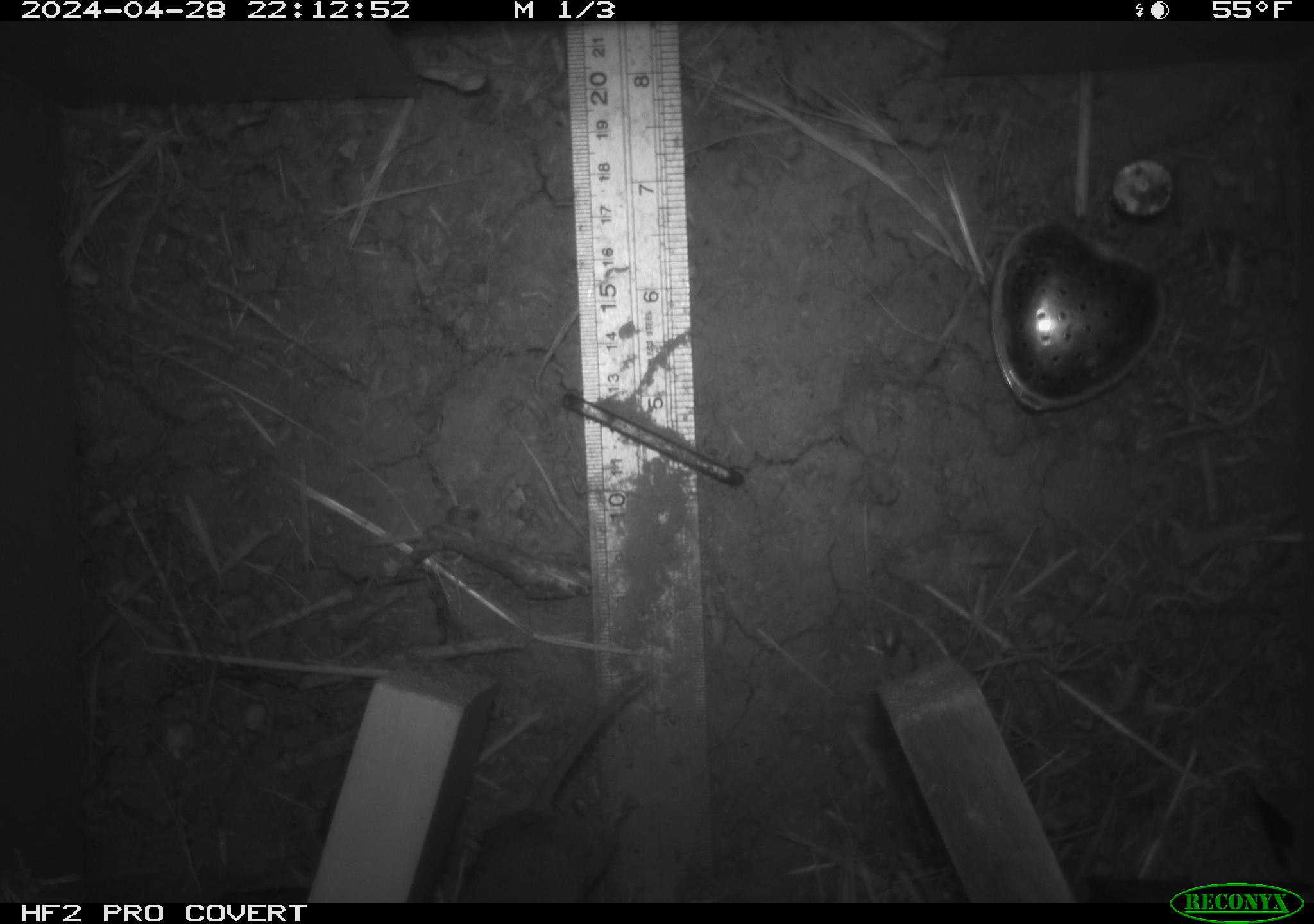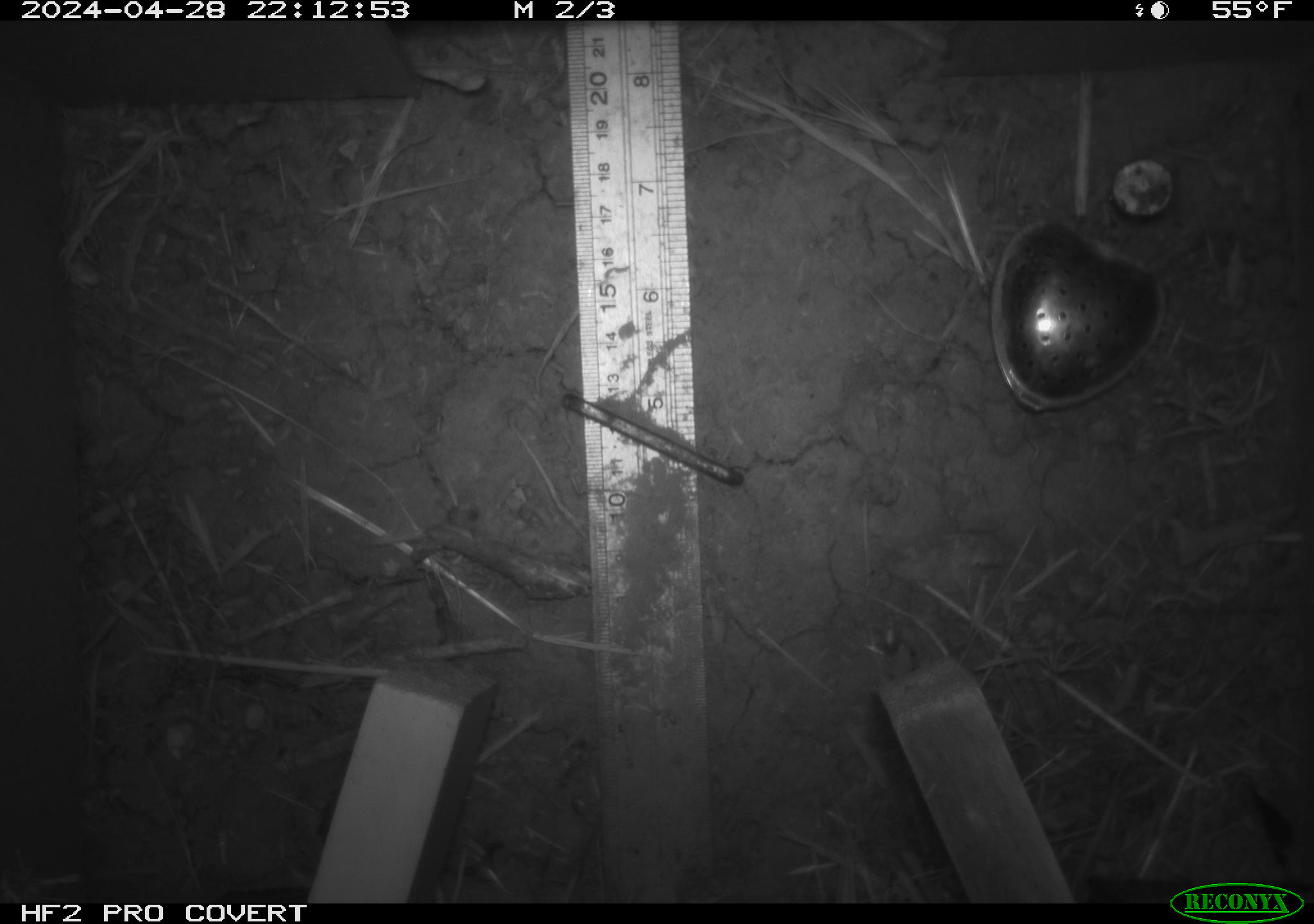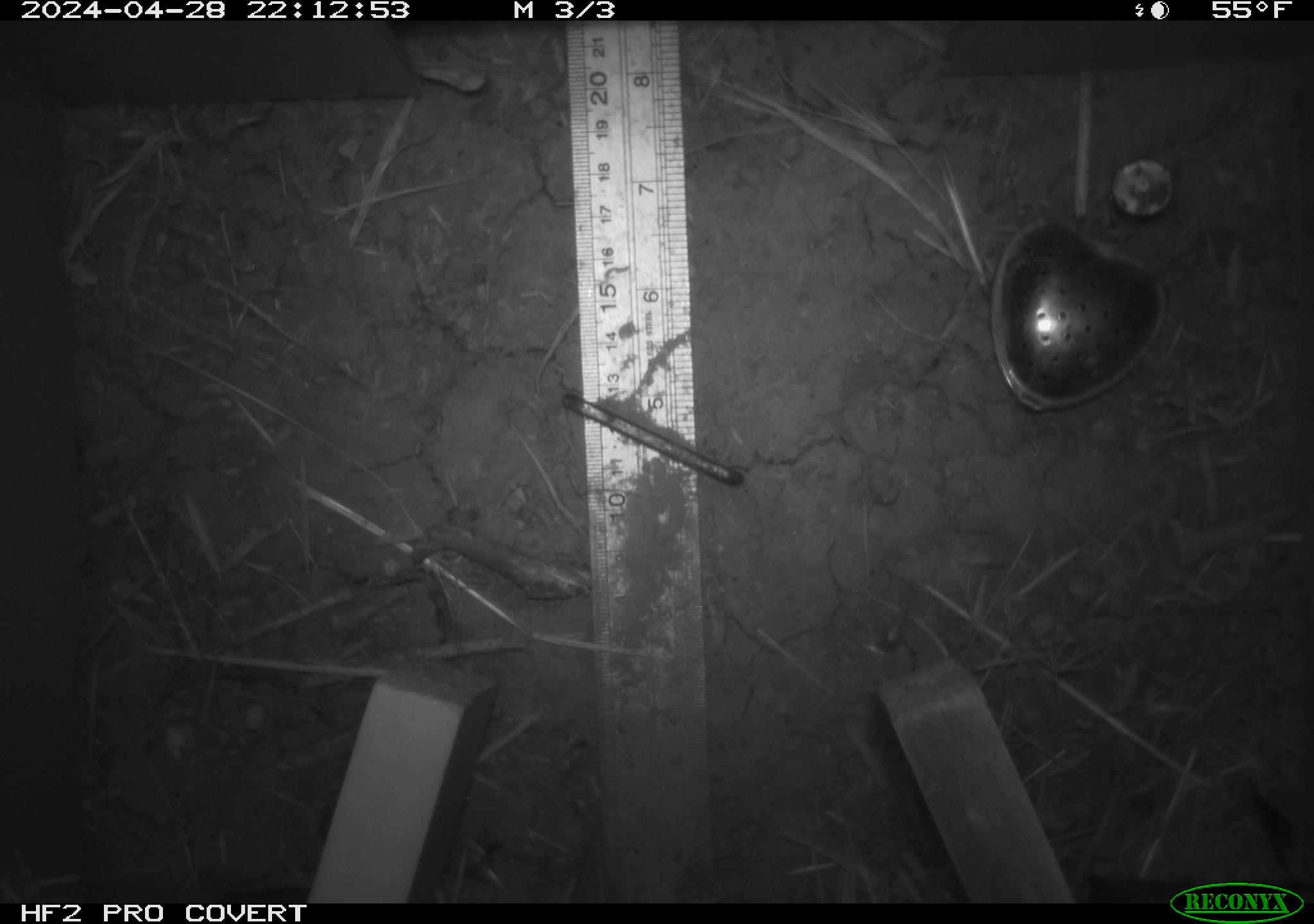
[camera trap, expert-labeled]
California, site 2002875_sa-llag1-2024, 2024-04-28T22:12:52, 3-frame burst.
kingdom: Animalia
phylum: Chordata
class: Mammalia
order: Rodentia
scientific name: Rodentia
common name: mouse species